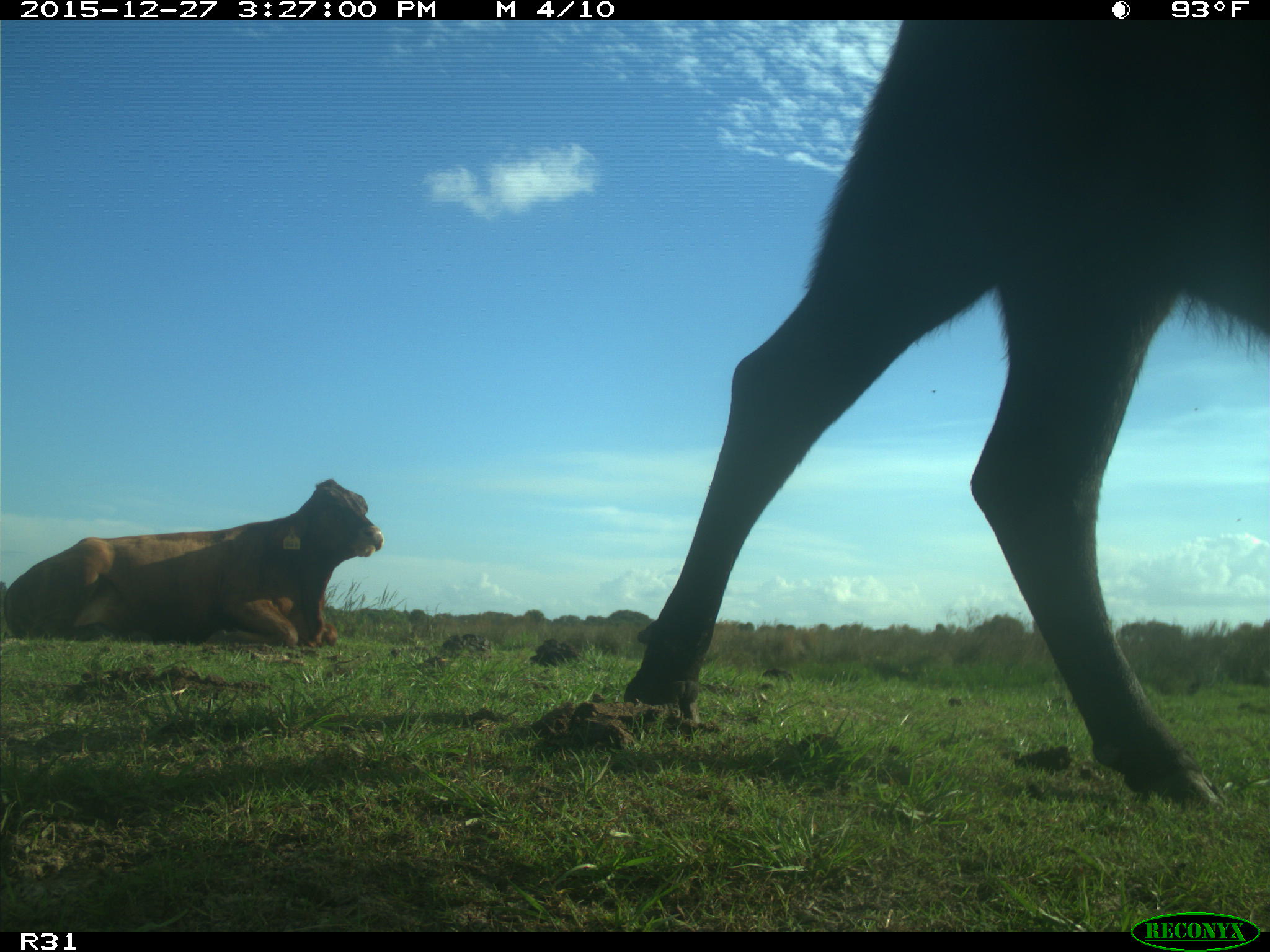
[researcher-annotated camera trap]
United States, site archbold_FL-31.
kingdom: Animalia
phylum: Chordata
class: Mammalia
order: Artiodactyla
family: Bovidae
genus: Bos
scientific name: Bos taurus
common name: domestic cow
Bos taurus (domestic cow).